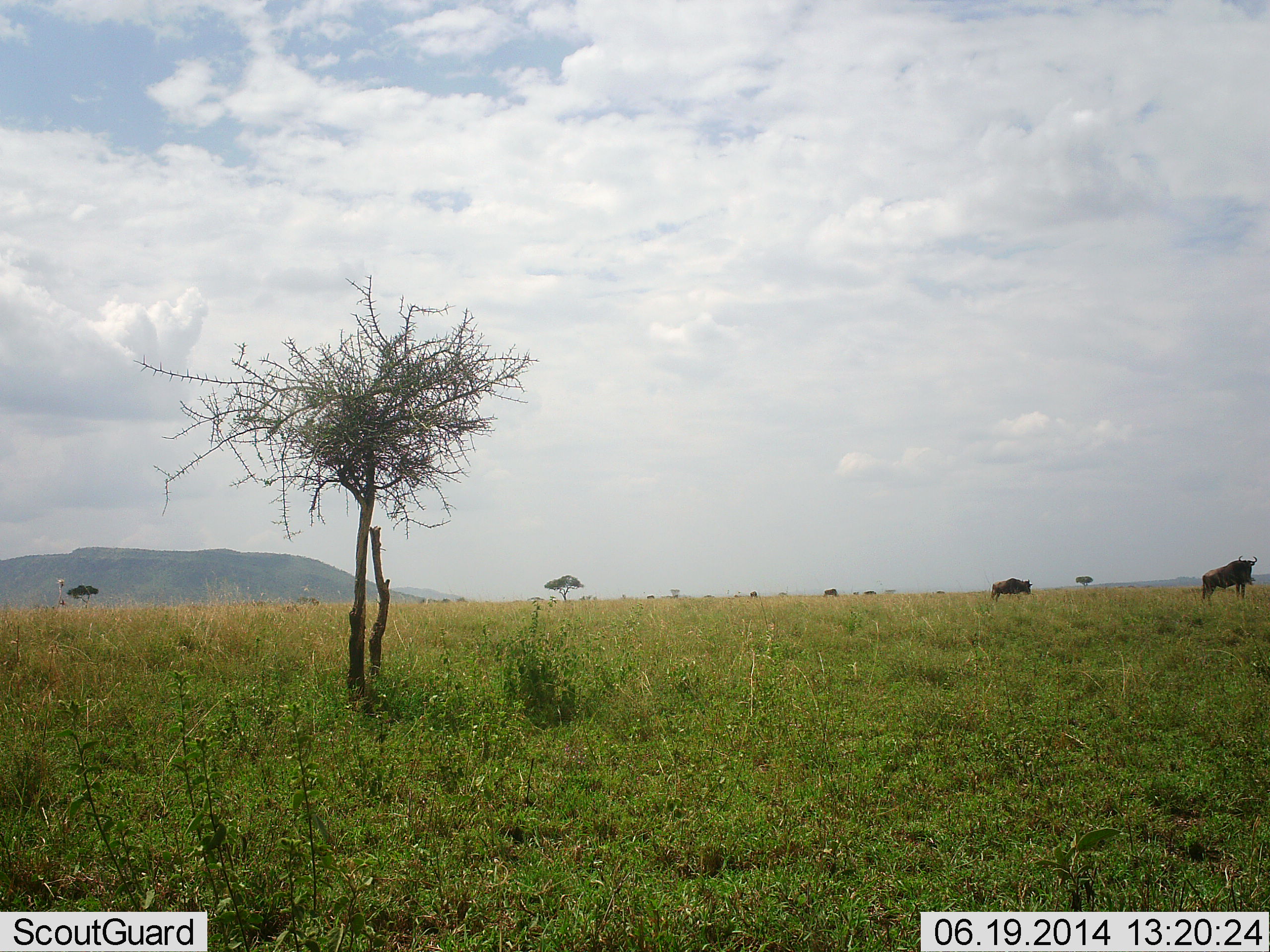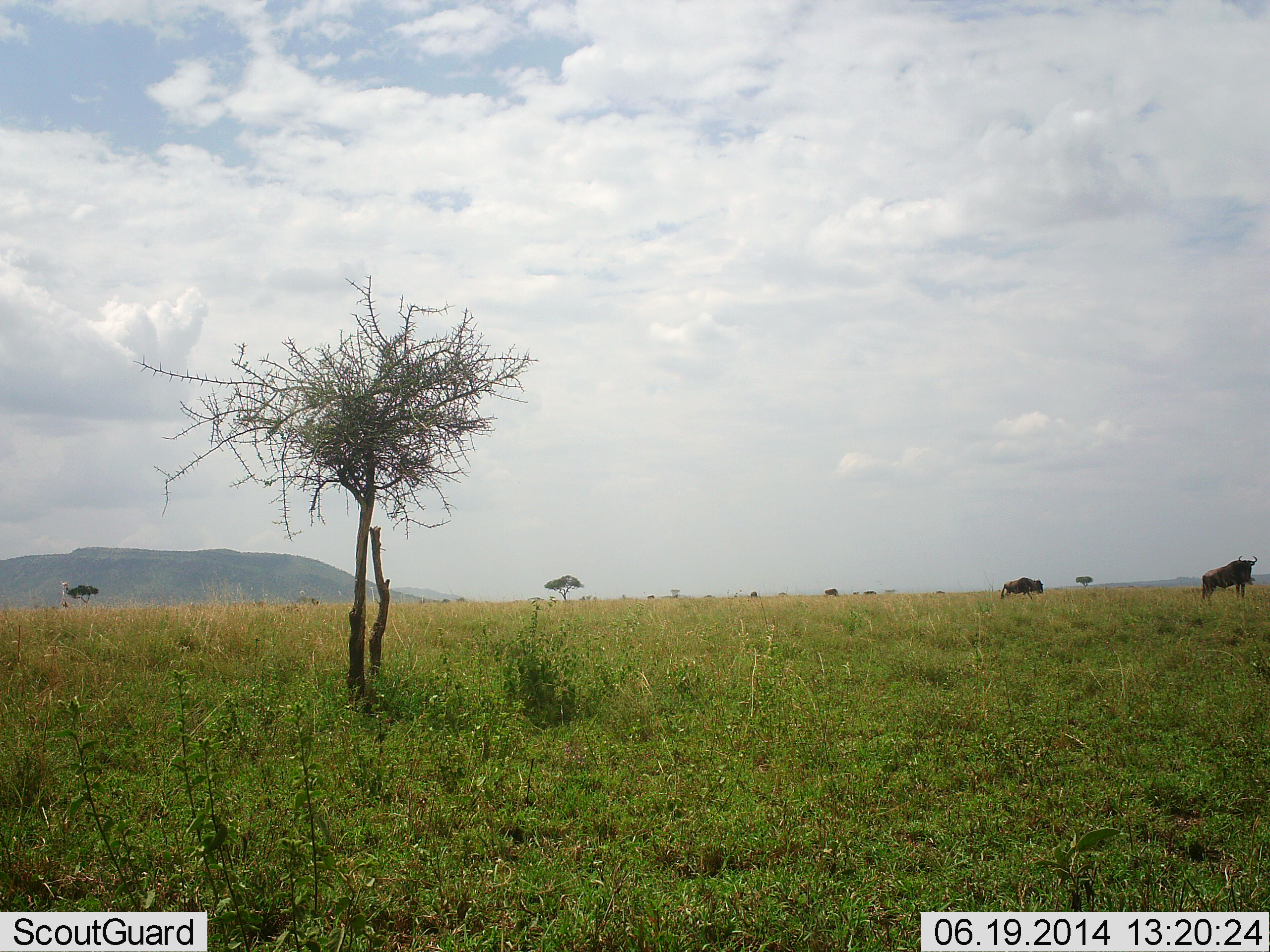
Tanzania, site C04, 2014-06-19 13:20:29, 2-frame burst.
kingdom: Animalia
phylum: Chordata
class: Mammalia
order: Artiodactyla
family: Bovidae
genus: Connochaetes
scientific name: Connochaetes taurinus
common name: blue wildebeest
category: wildebeest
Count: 2.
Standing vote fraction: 100%.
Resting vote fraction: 0%.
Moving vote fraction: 70%.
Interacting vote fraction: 0%.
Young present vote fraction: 0%.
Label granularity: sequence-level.